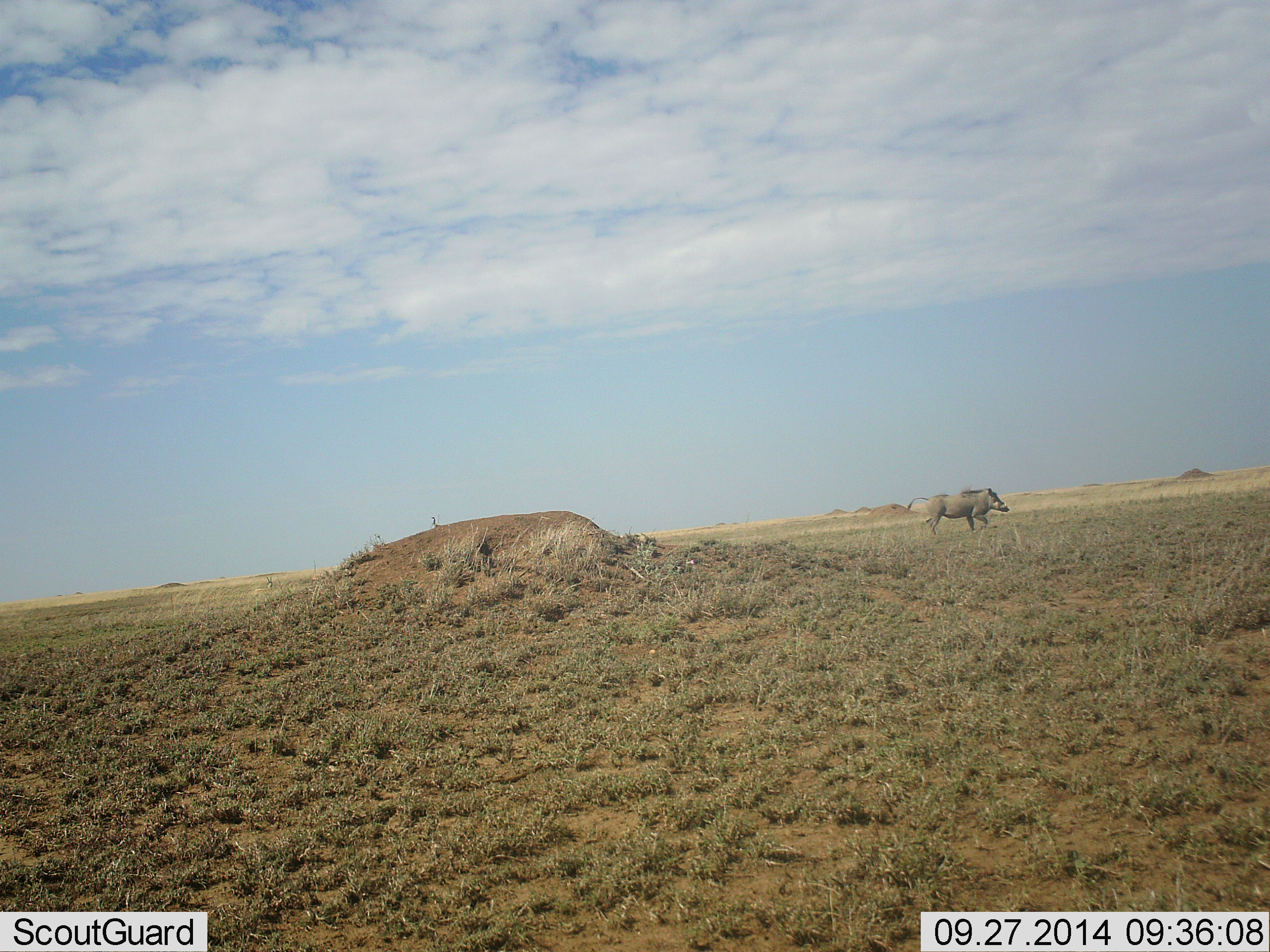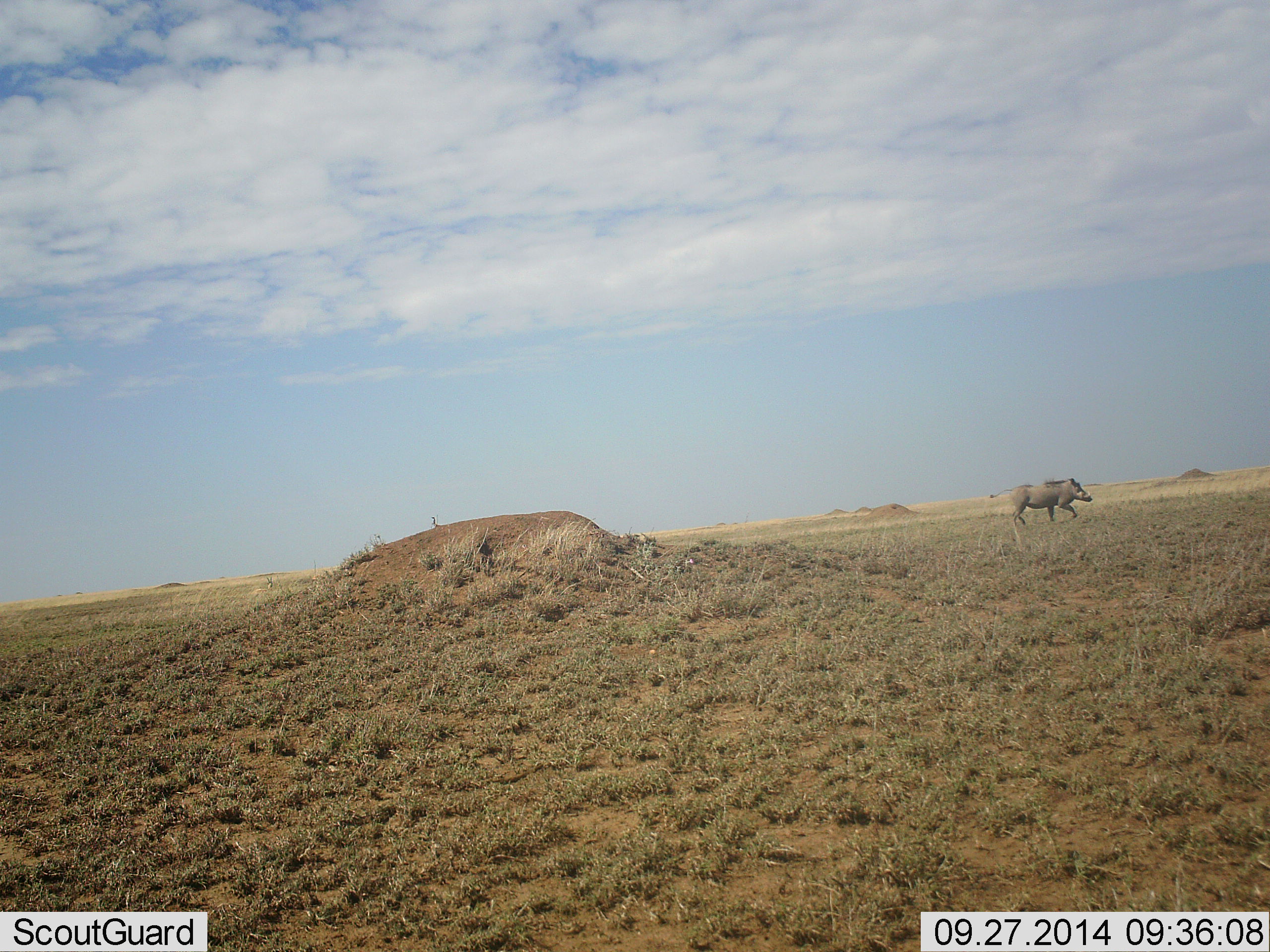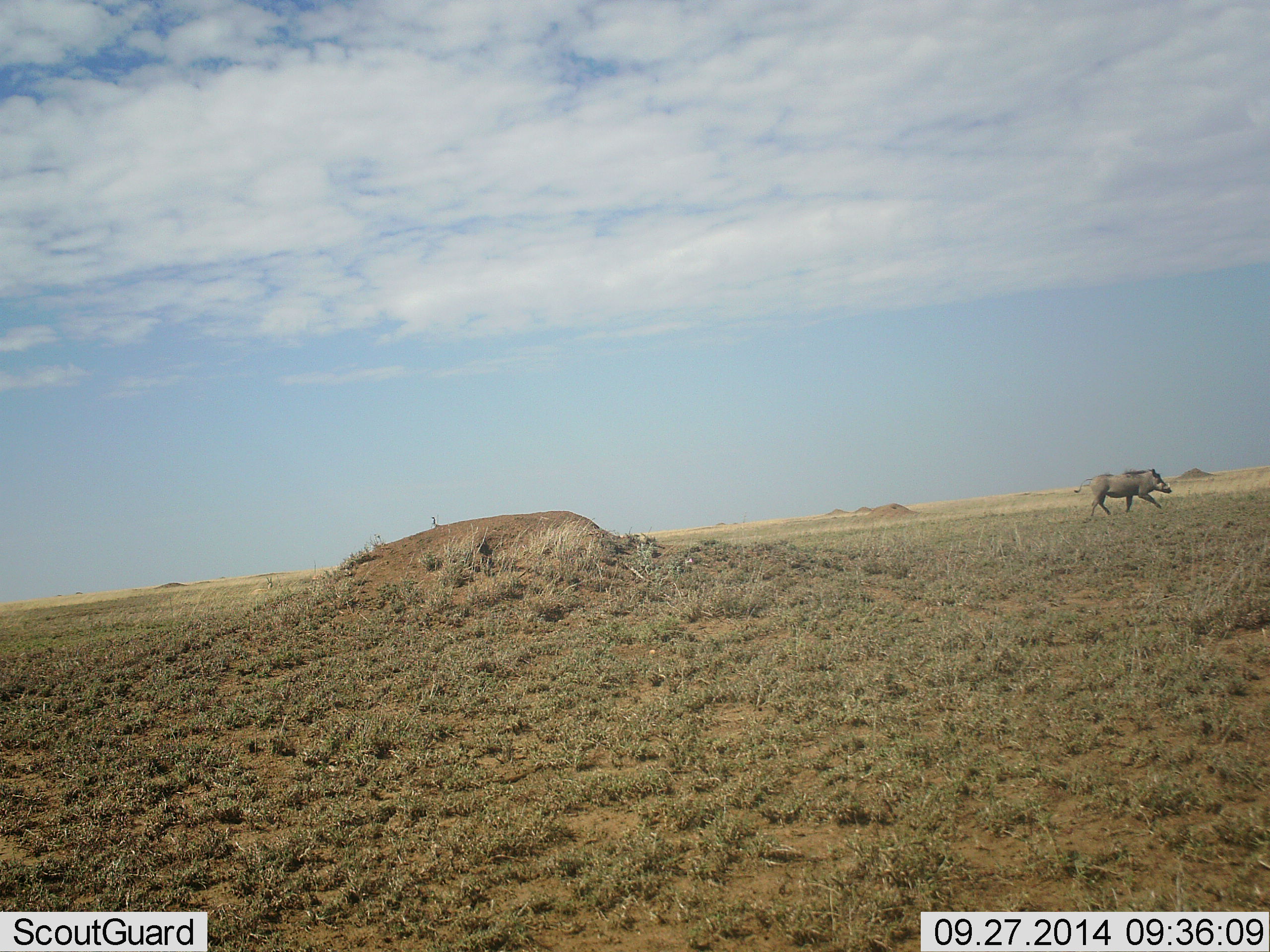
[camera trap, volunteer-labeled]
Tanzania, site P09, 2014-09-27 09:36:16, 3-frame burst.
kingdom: Animalia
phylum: Chordata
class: Mammalia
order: Artiodactyla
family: Suidae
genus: Phacochoerus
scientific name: Phacochoerus africanus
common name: warthog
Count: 1.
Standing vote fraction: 0%.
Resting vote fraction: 0%.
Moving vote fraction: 100%.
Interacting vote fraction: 0%.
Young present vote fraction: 0%.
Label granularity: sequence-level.